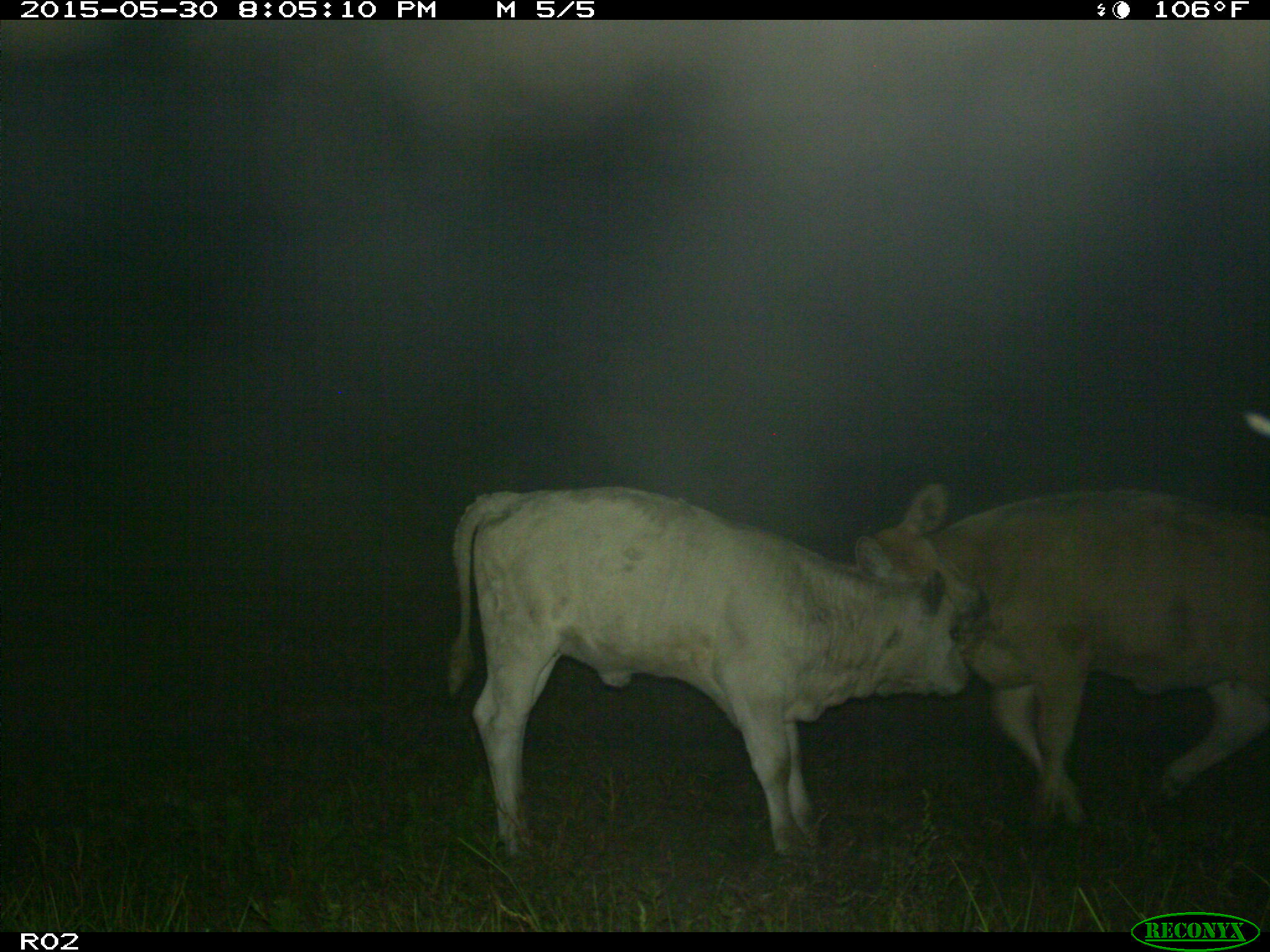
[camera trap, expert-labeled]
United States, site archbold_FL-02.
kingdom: Animalia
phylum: Chordata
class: Mammalia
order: Artiodactyla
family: Bovidae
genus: Bos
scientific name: Bos taurus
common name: domestic cow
Bos taurus (domestic cow).